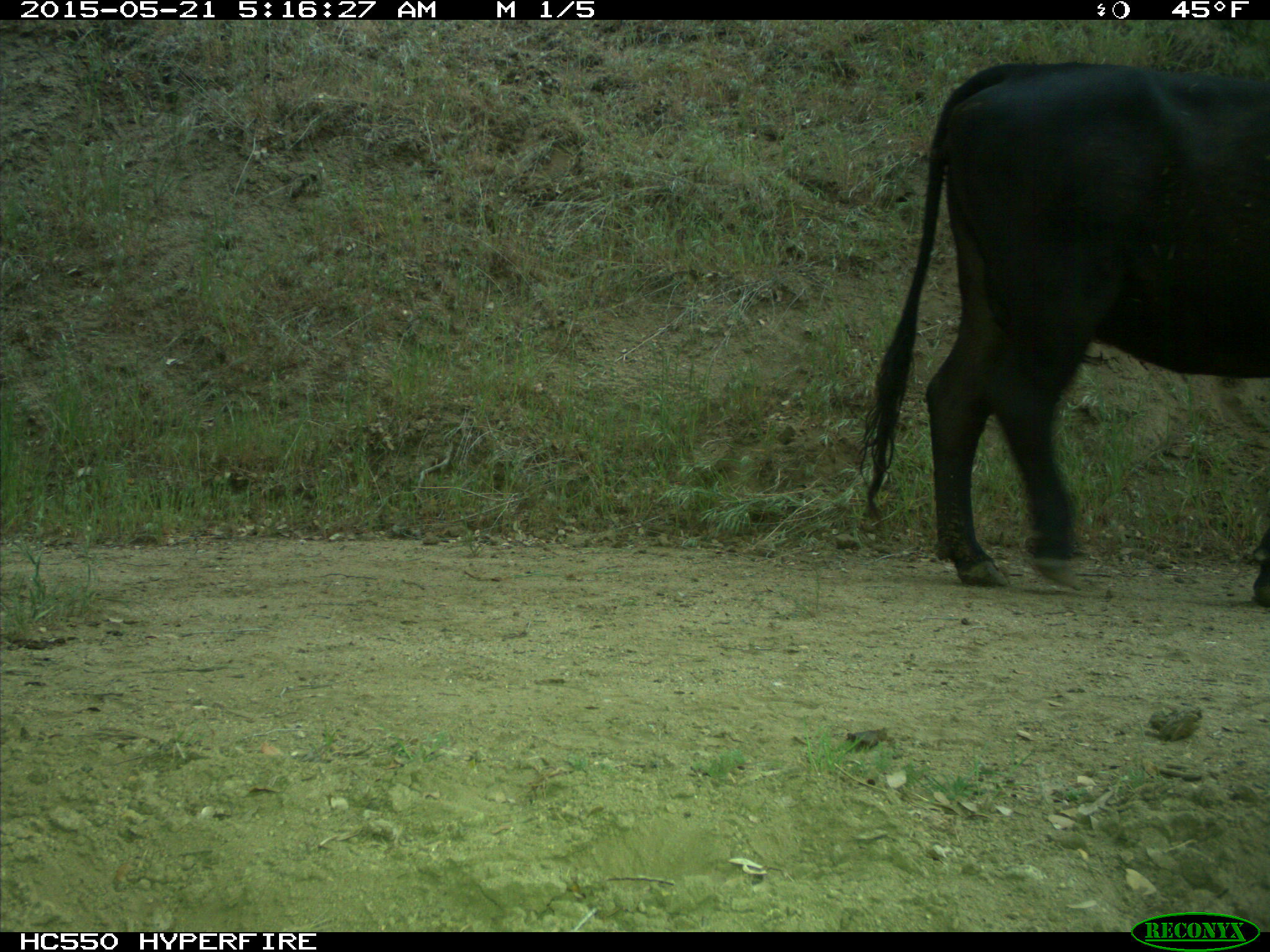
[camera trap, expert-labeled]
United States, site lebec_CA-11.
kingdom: Animalia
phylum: Chordata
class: Mammalia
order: Artiodactyla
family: Bovidae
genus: Bos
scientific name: Bos taurus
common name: domestic cow